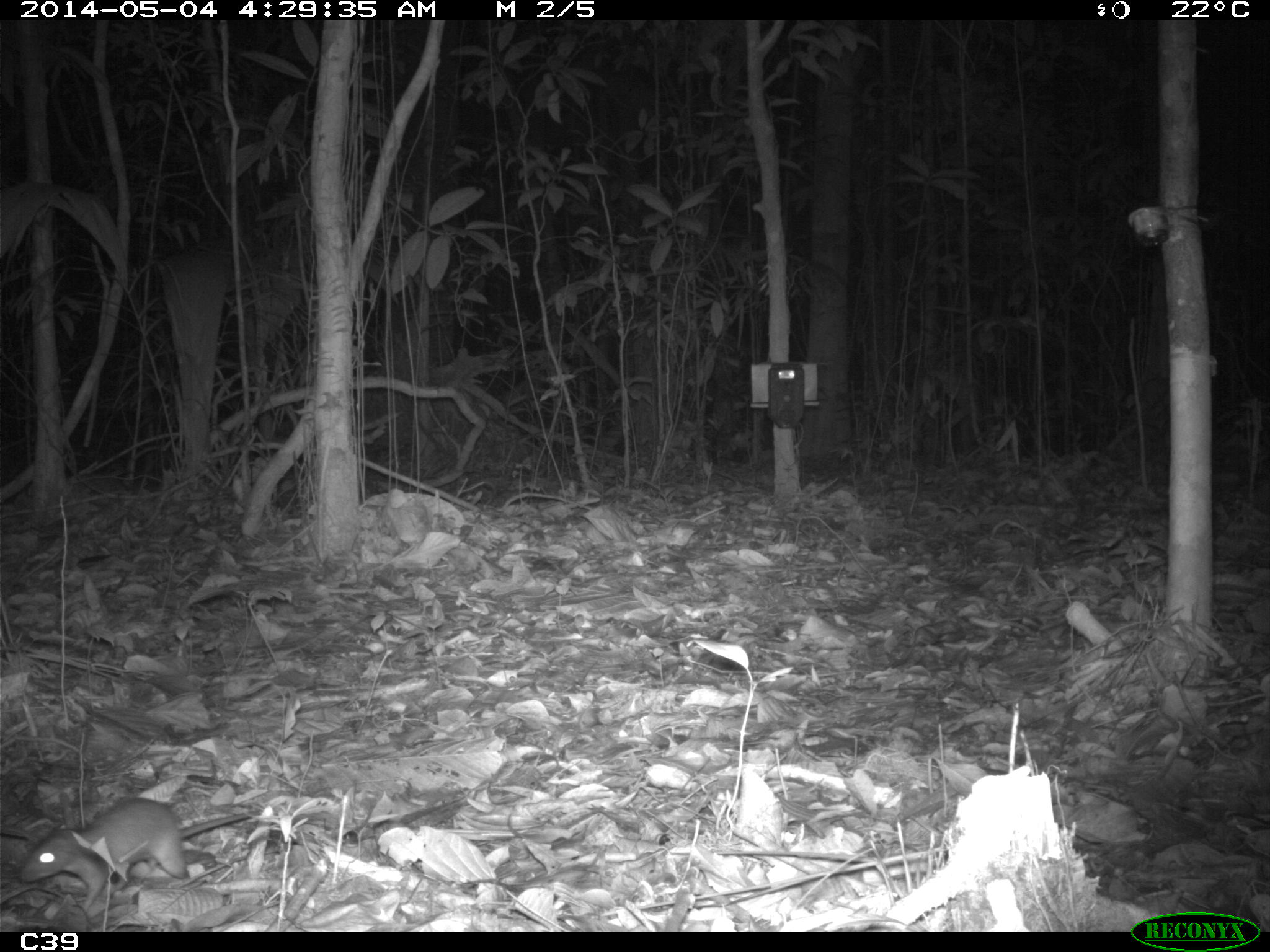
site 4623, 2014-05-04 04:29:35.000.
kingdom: Animalia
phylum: Chordata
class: Mammalia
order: Rodentia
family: Muridae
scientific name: Muridae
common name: mice, rats, and gerbils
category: unknown mouse or rat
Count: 1.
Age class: adult.